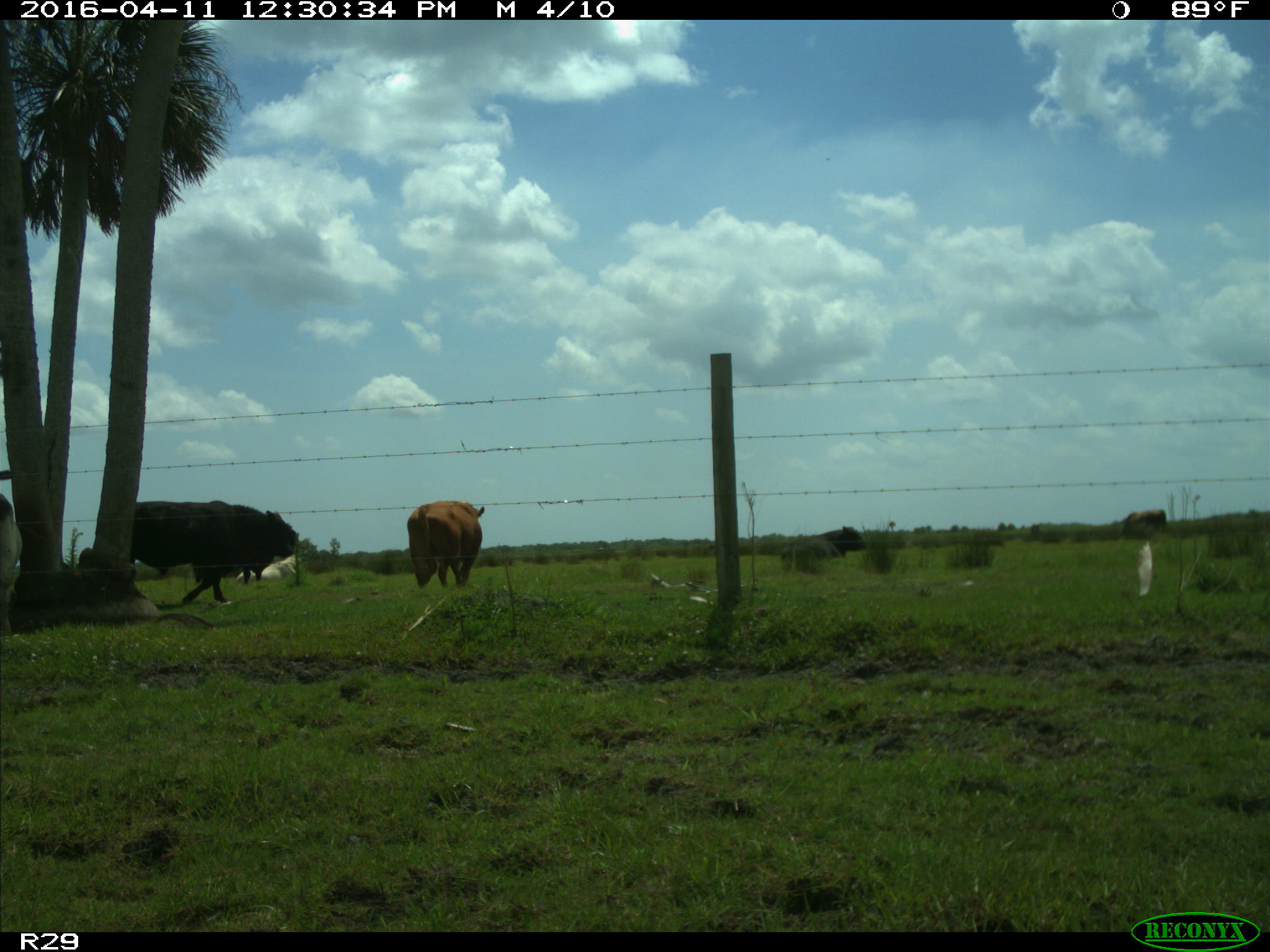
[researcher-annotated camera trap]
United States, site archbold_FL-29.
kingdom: Animalia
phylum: Chordata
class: Mammalia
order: Artiodactyla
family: Bovidae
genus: Bos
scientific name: Bos taurus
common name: domestic cow